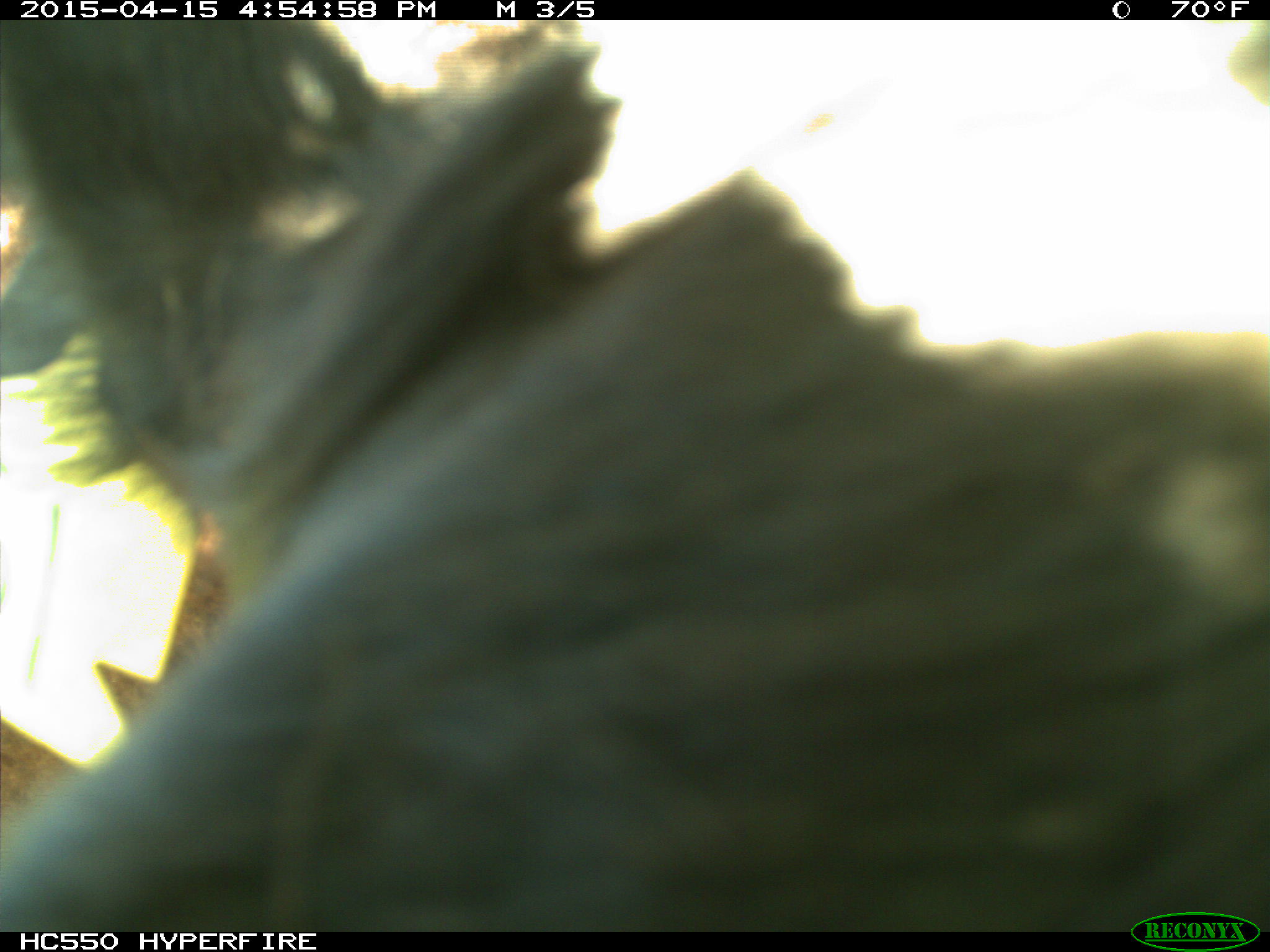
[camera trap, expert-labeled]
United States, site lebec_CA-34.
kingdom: Animalia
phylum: Chordata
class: Mammalia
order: Artiodactyla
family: Bovidae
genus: Bos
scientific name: Bos taurus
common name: domestic cow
Bos taurus (domestic cow).